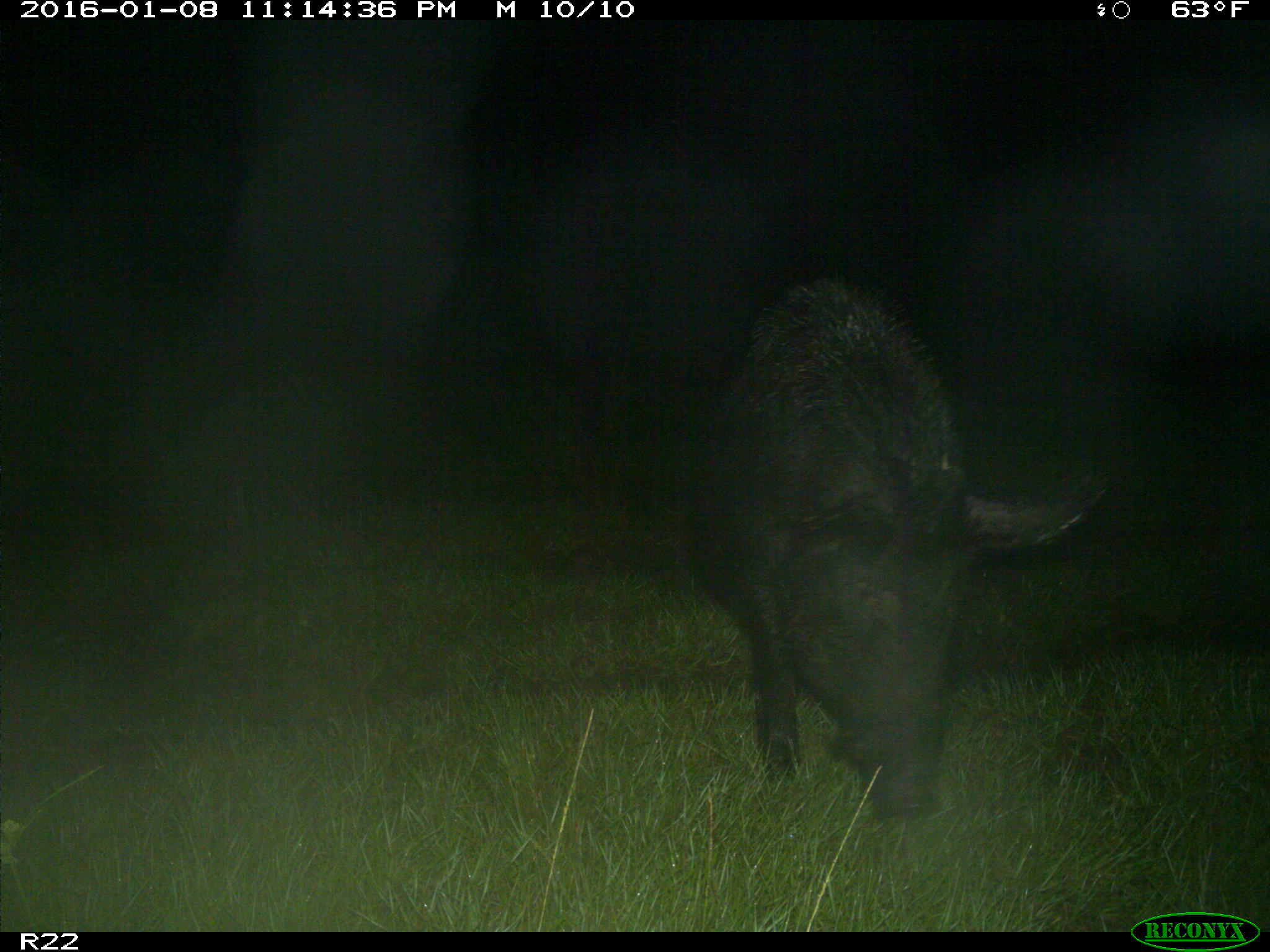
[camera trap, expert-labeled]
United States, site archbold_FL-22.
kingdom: Animalia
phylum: Chordata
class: Mammalia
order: Artiodactyla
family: Suidae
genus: Sus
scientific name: Sus scrofa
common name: wild boar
Sus scrofa (wild boar).